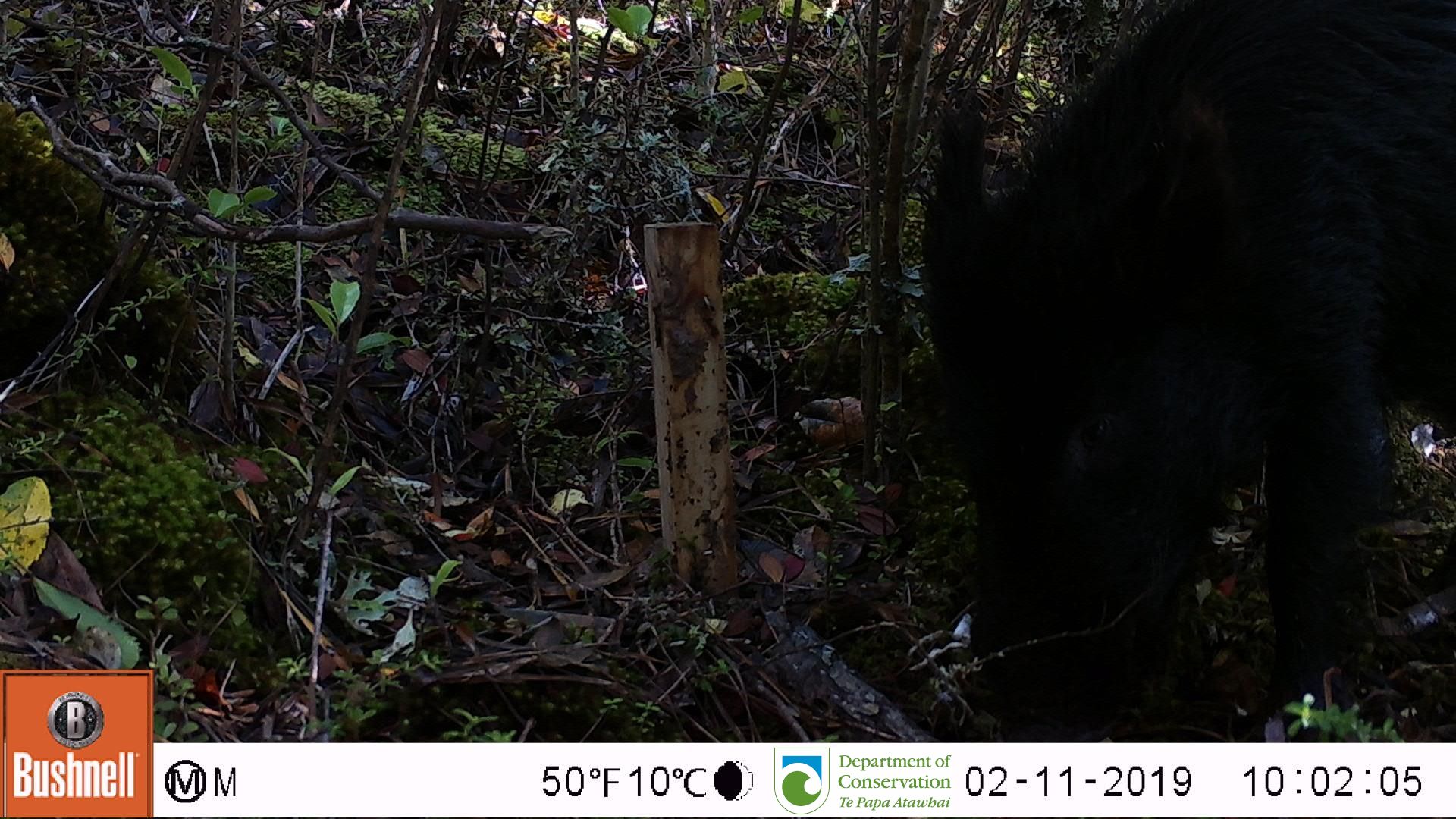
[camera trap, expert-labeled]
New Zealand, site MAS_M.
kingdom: Animalia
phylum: Chordata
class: Mammalia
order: Artiodactyla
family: Suidae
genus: Sus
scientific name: Sus scrofa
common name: pig